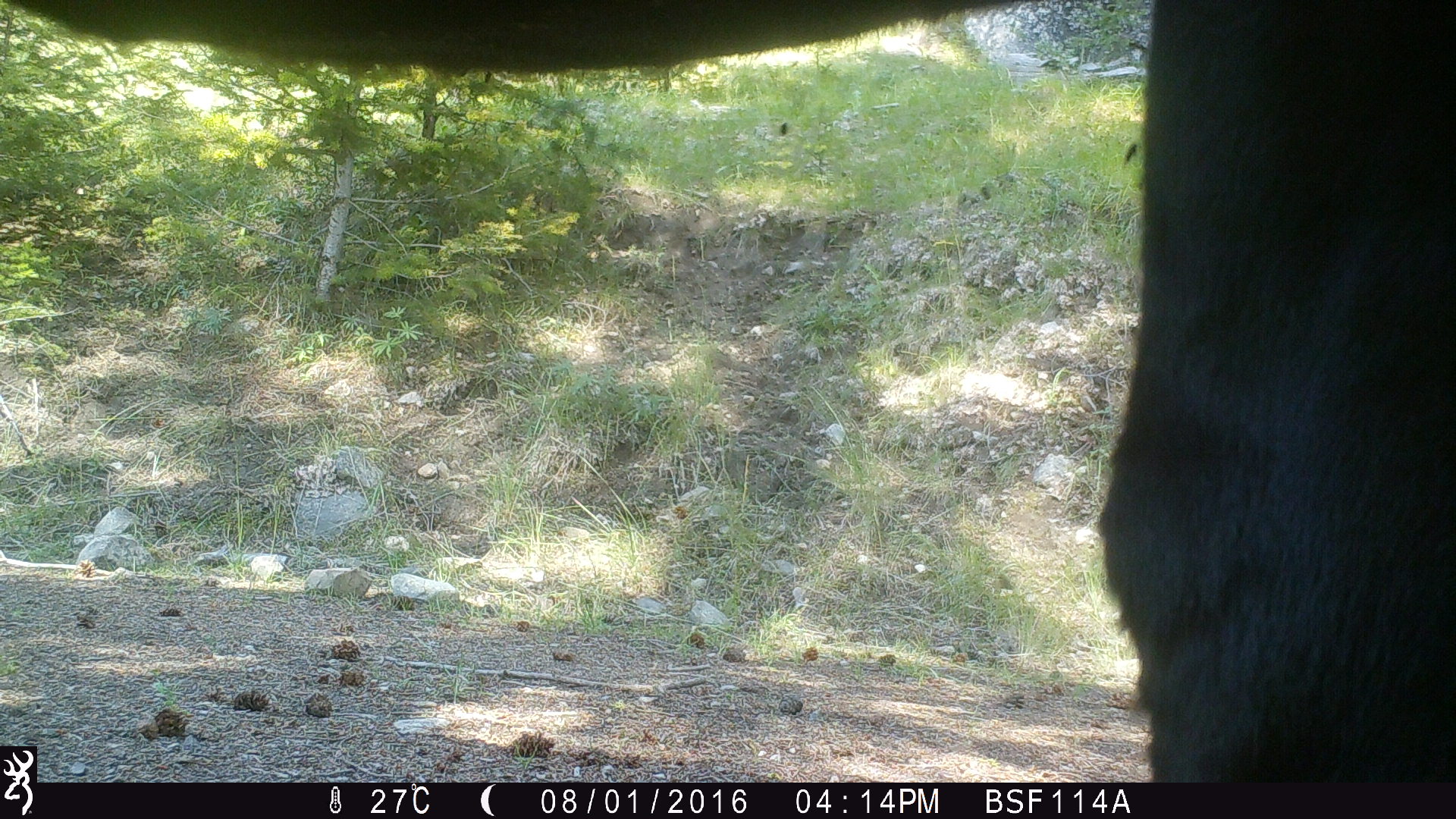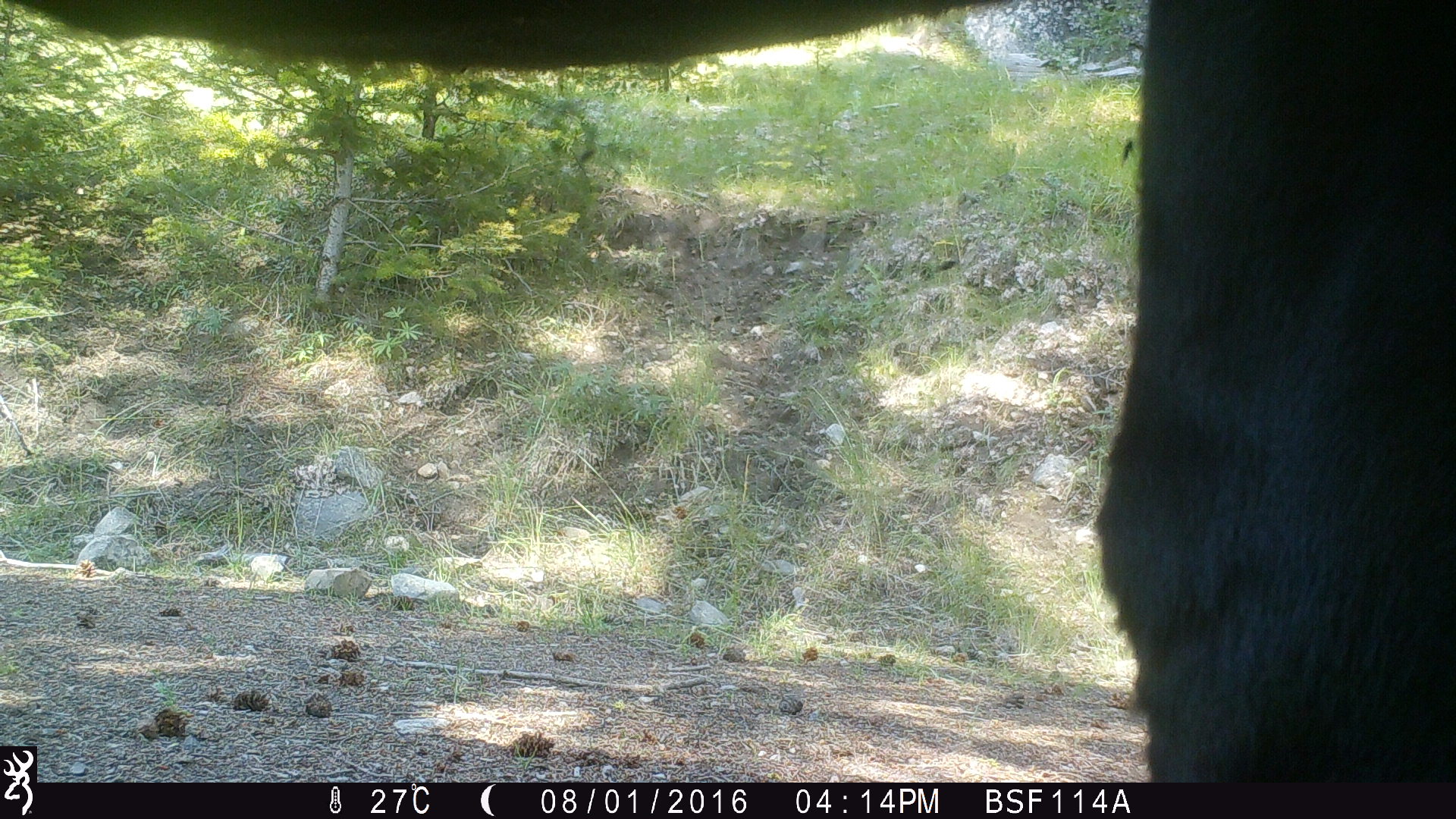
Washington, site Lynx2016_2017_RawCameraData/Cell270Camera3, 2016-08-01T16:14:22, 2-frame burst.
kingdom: Animalia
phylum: Chordata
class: Mammalia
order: Artiodactyla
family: Bovidae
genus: Bos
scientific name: Bos taurus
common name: domestic cattle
Domestic cattle (Bos taurus). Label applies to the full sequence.